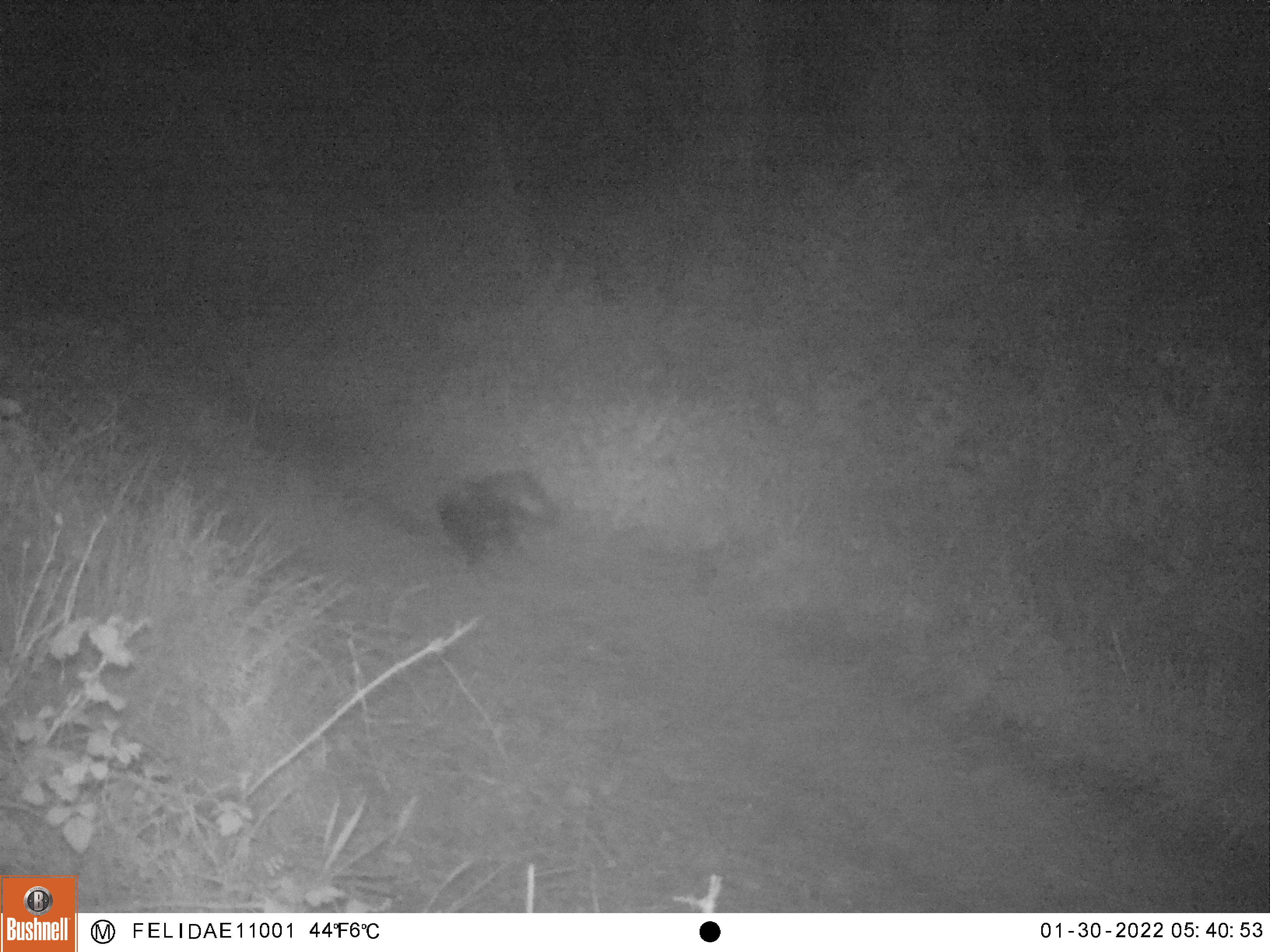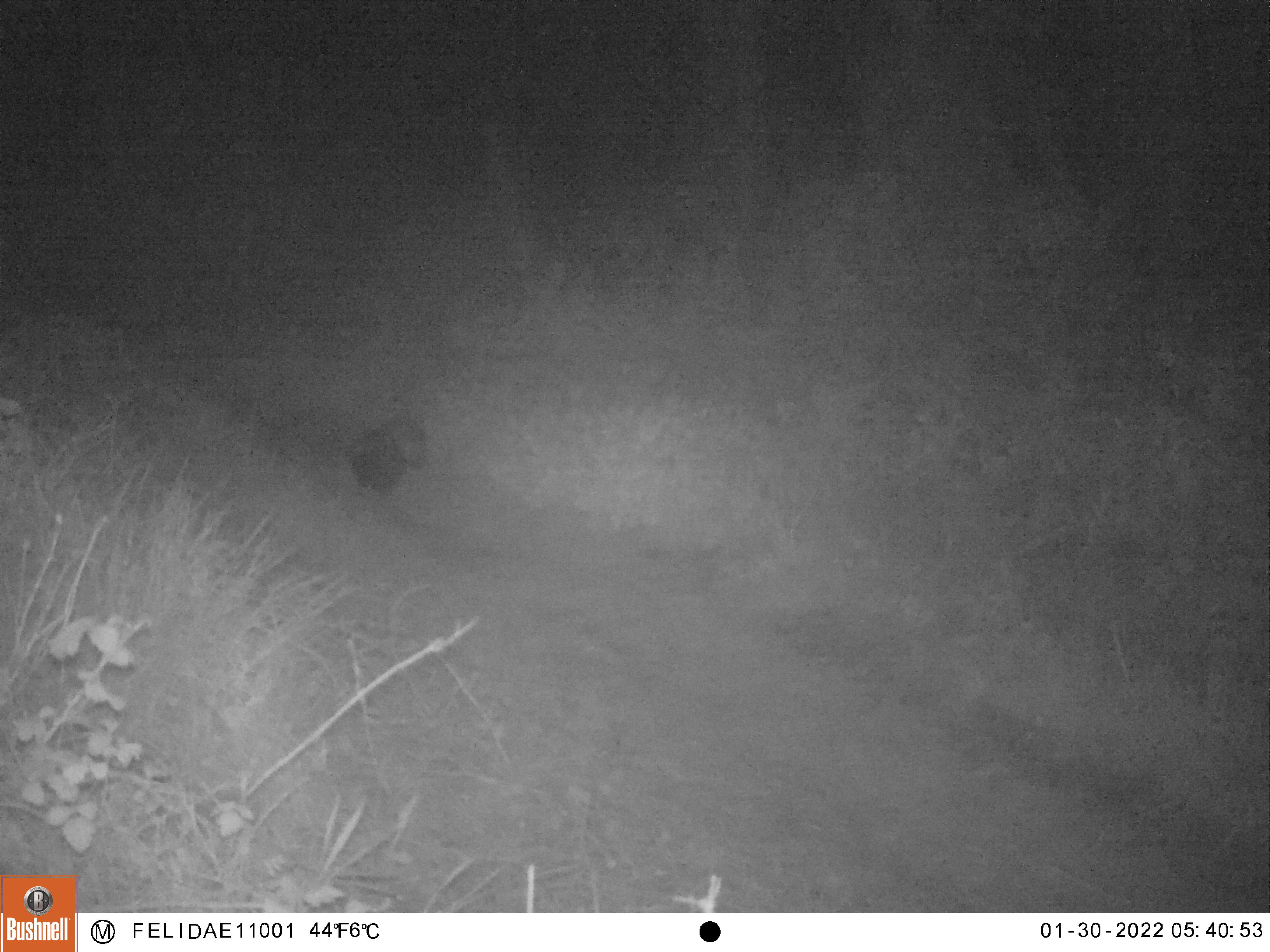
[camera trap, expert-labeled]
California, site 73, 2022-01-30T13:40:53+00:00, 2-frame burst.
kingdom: Animalia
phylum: Chordata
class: Mammalia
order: Carnivora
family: Mephitidae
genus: Mephitis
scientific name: Mephitis mephitis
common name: striped skunk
Striped skunk (Mephitis mephitis).